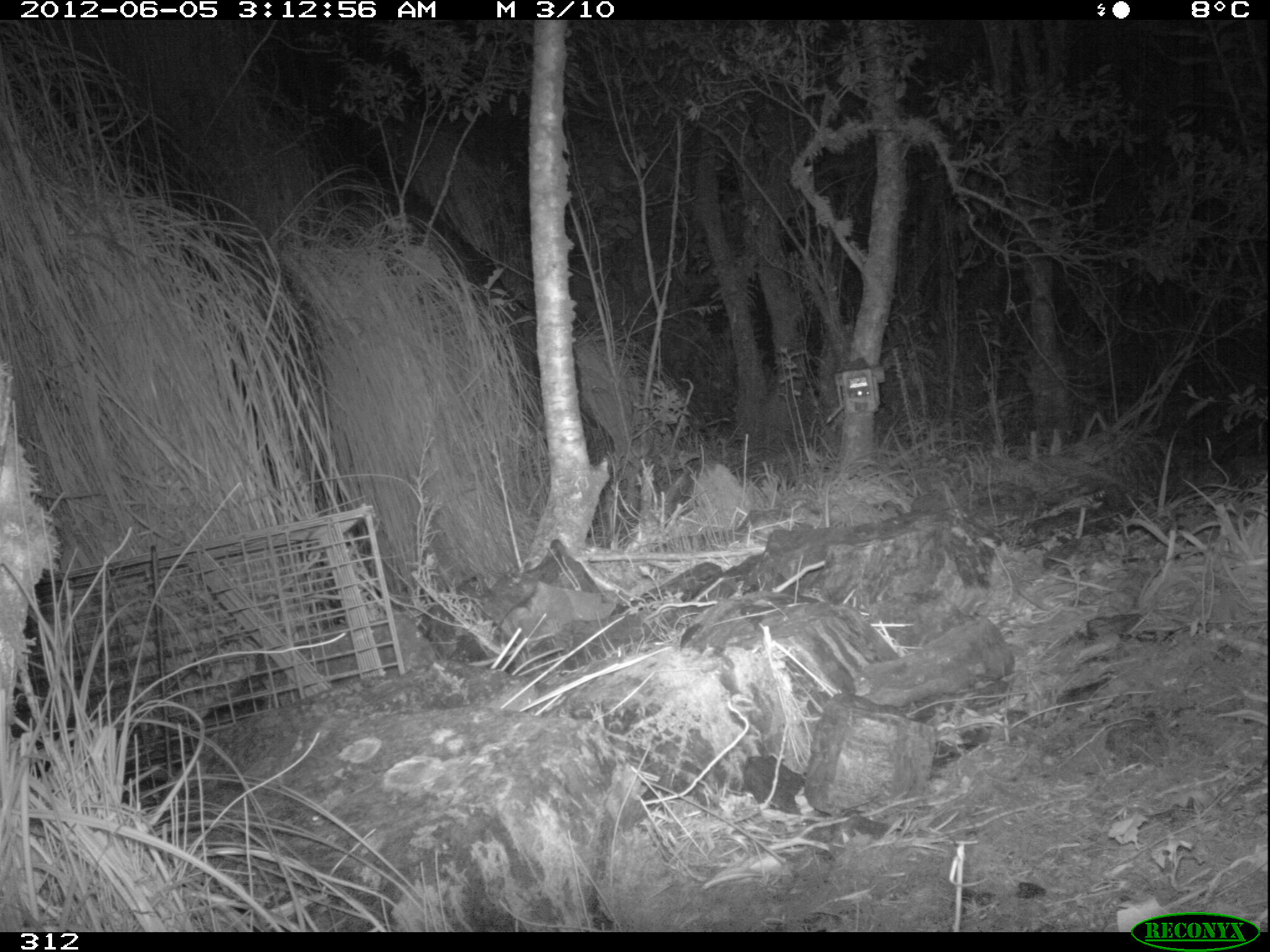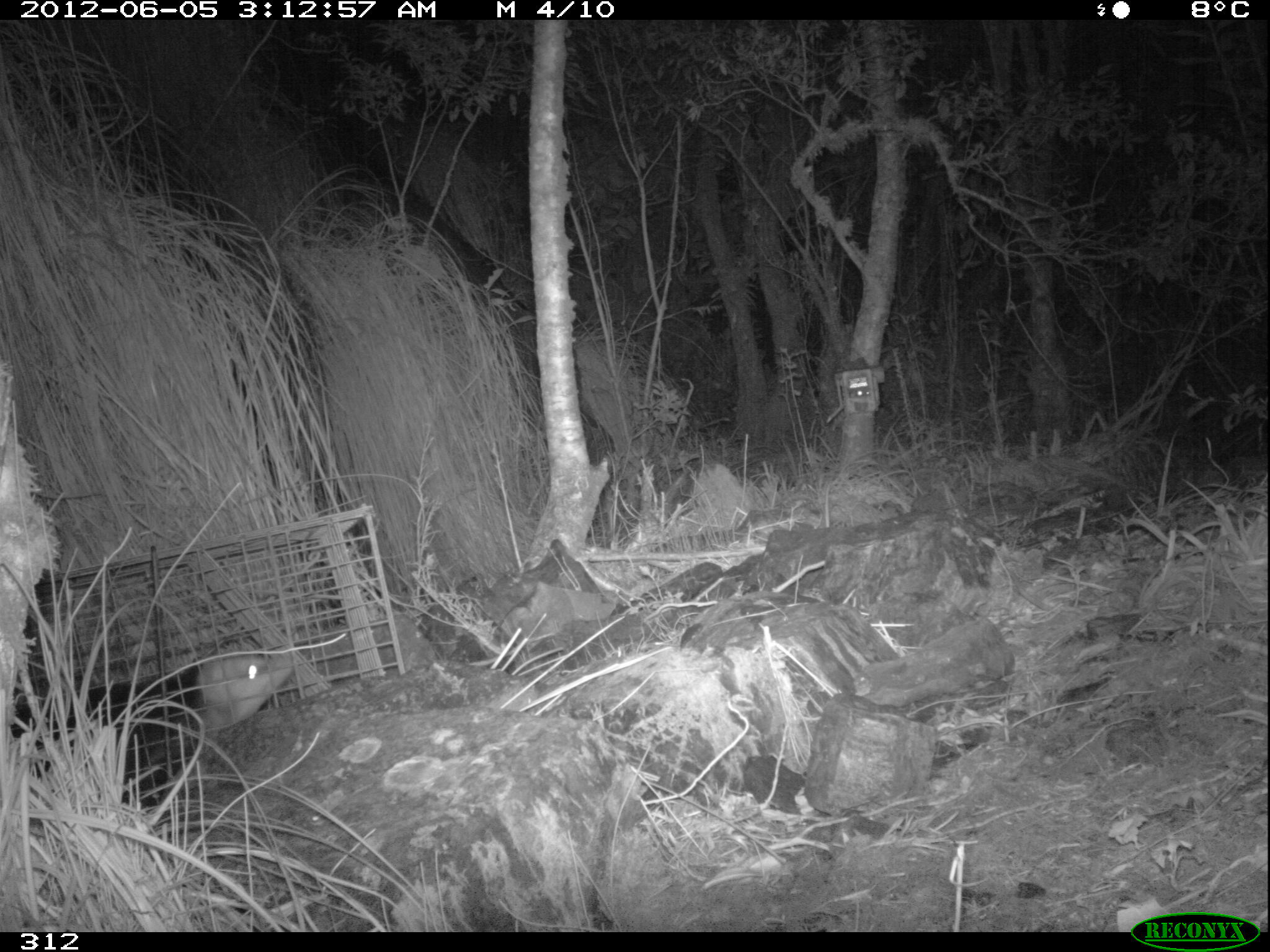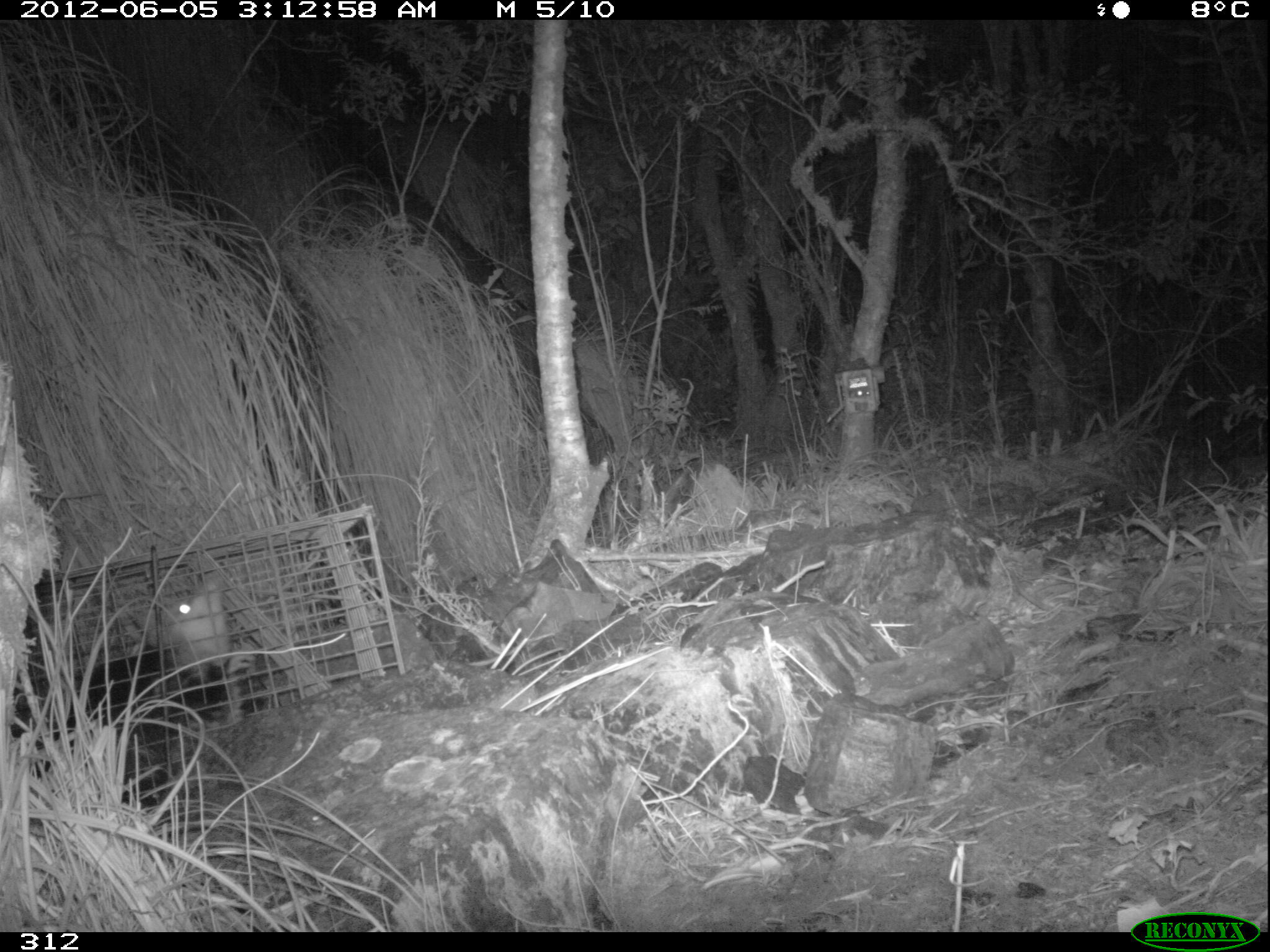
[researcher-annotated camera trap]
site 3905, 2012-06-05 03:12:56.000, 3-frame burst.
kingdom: Animalia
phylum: Chordata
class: Mammalia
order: Didelphimorphia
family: Didelphidae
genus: Didelphis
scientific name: Didelphis pernigra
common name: andean white-eared opossum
Didelphis pernigra (andean white-eared opossum).